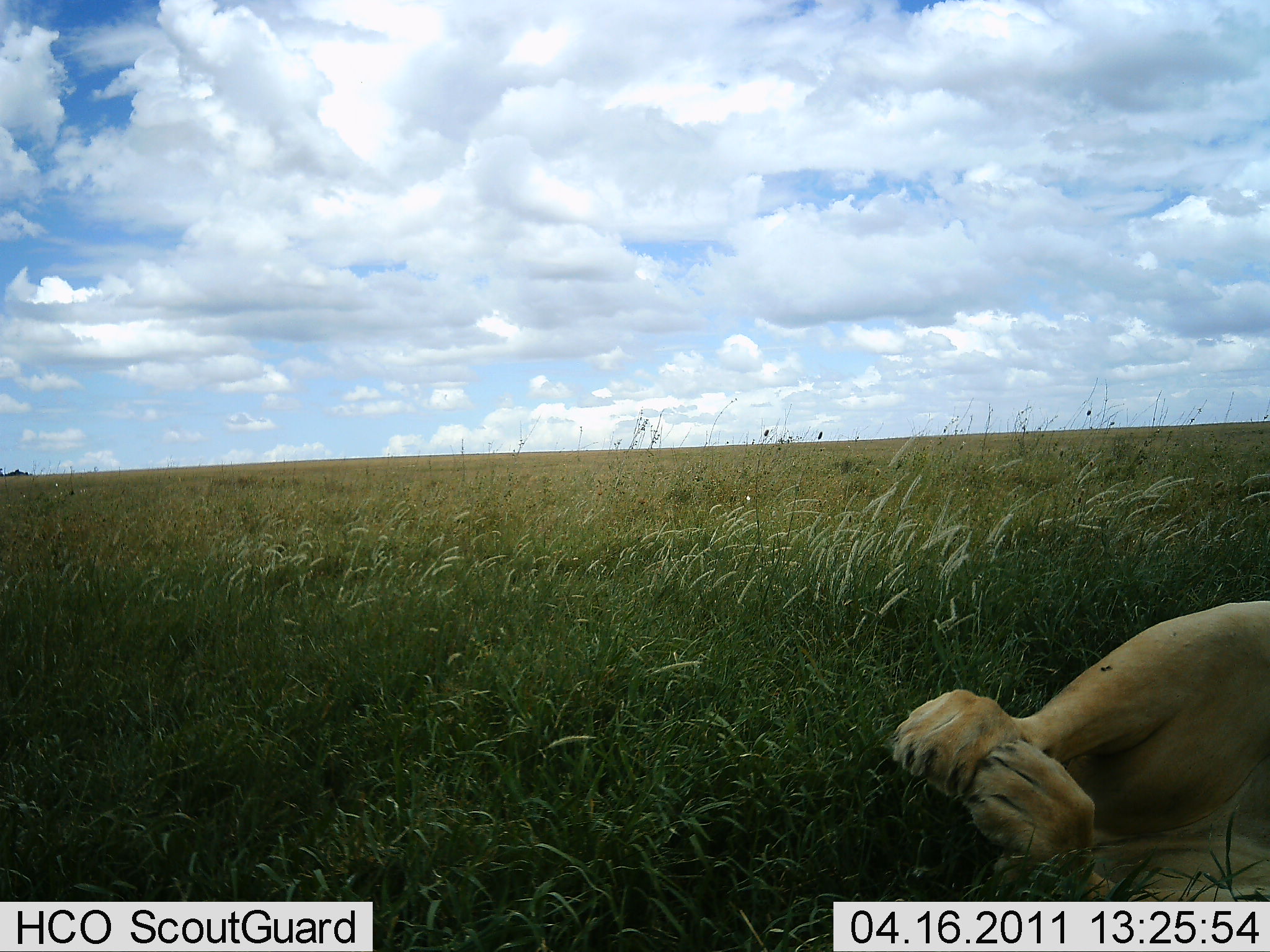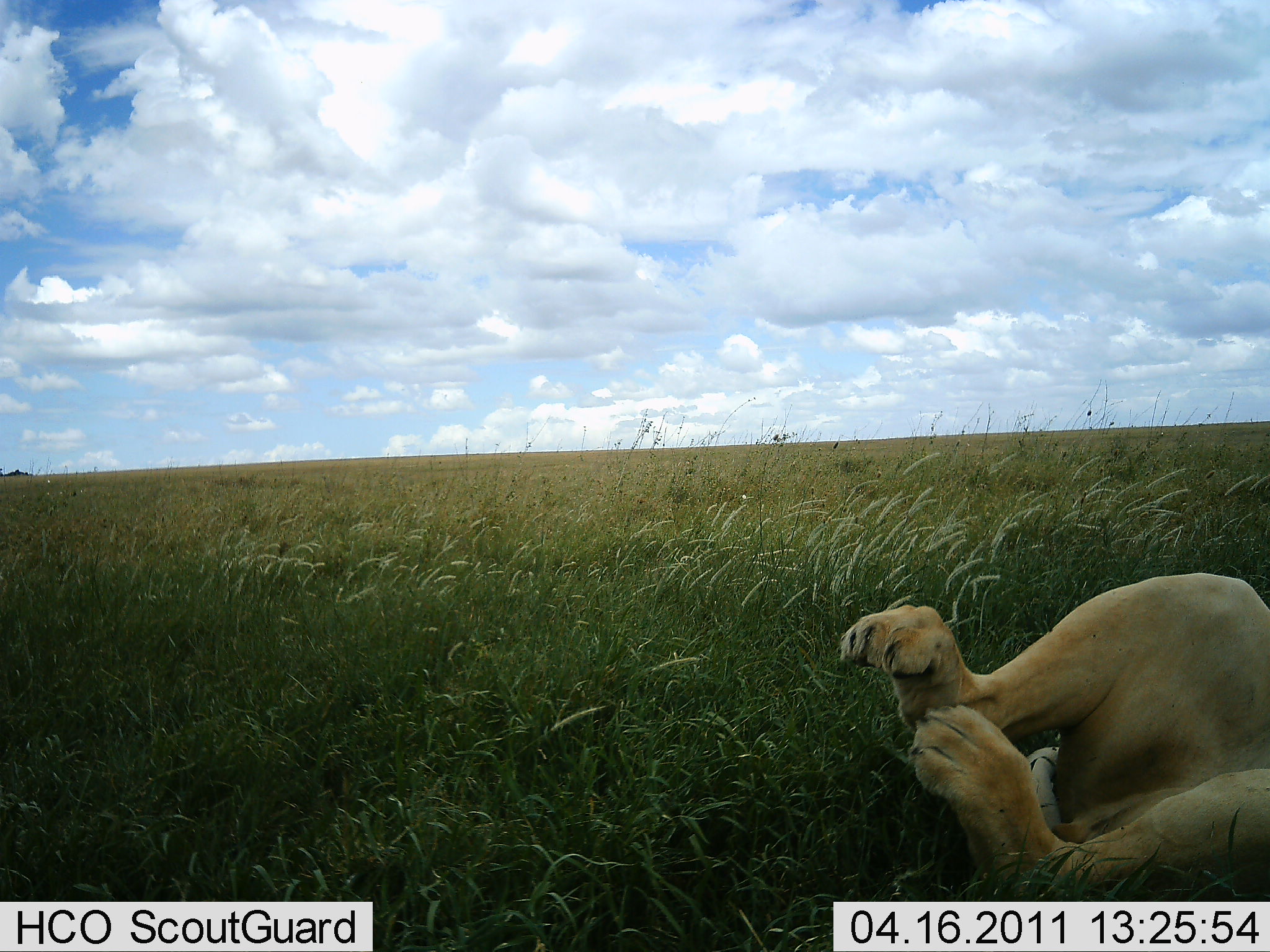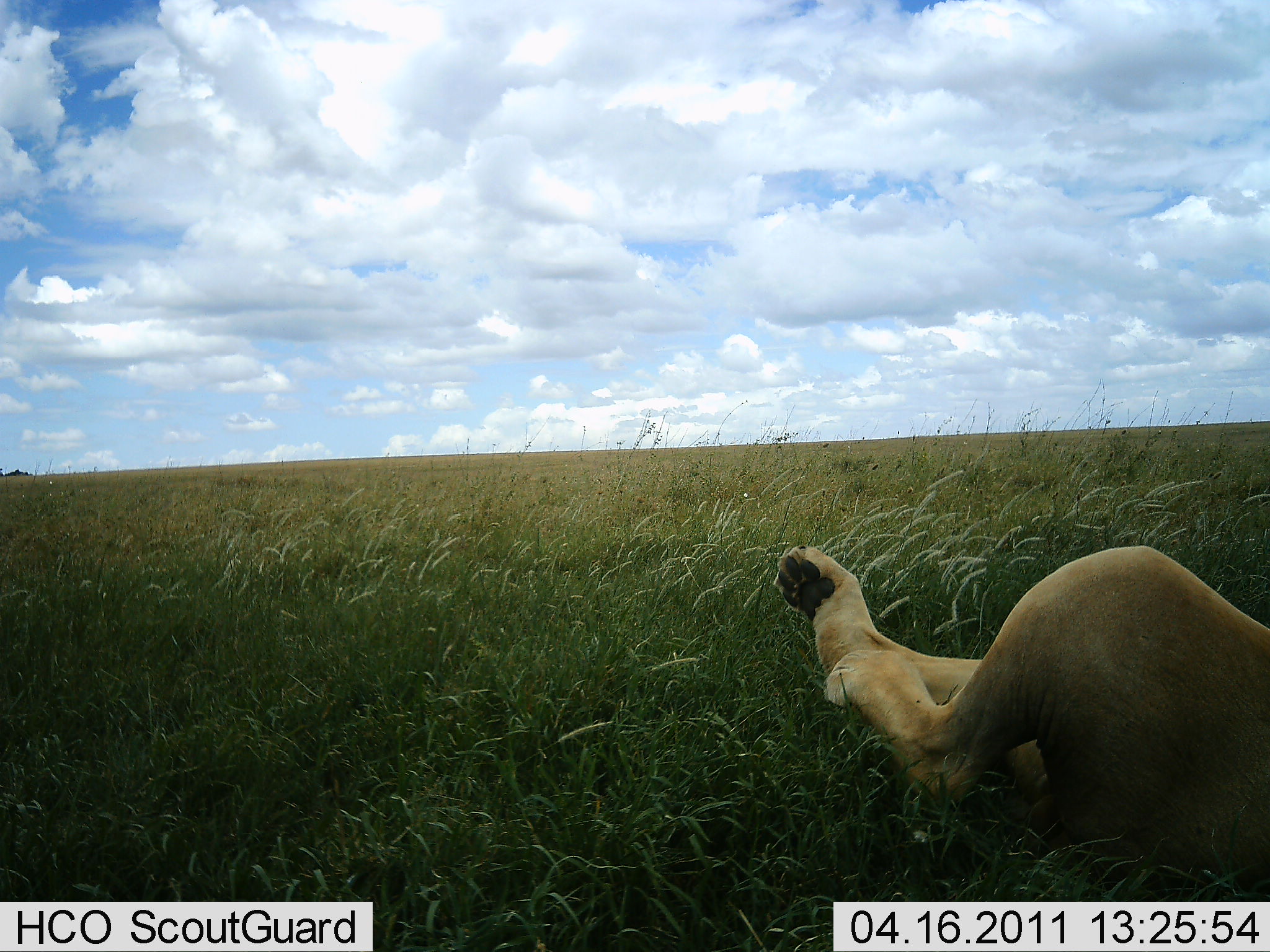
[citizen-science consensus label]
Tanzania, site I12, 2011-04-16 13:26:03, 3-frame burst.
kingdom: Animalia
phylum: Chordata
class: Mammalia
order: Carnivora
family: Felidae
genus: Panthera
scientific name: Panthera leo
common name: lion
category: lionfemale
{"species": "lionfemale (lion) (Panthera leo)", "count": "1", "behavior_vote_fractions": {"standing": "0%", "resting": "83%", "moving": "17%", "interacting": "8%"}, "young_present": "0%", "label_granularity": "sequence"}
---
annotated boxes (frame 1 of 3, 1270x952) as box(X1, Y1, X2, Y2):
animal: box(883, 600, 1269, 901)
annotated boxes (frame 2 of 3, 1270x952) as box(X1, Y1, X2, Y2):
animal: box(835, 571, 1268, 902)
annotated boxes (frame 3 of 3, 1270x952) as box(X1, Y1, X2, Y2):
animal: box(772, 540, 1270, 874)